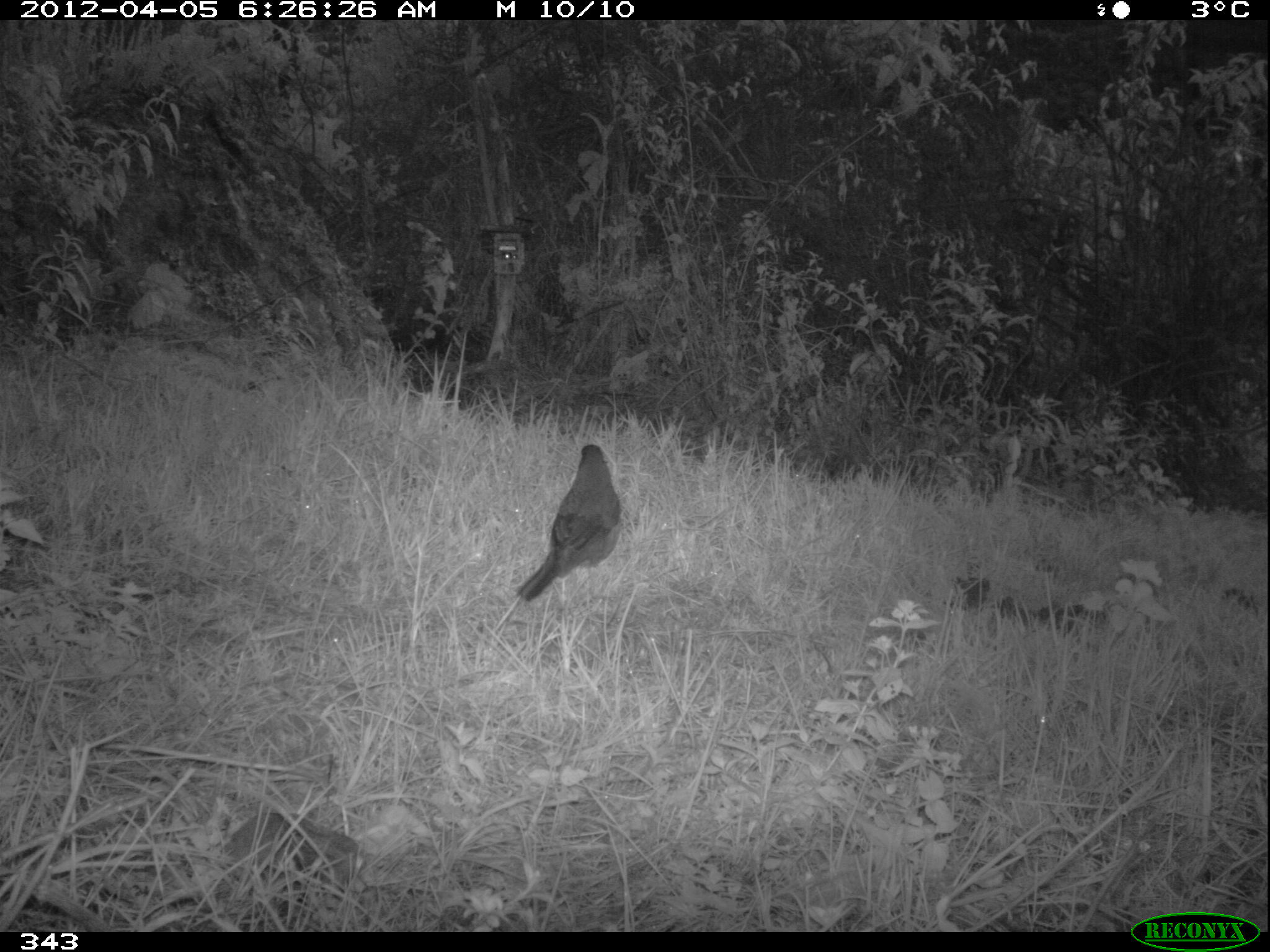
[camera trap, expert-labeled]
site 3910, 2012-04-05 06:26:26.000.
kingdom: Animalia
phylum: Chordata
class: Aves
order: Passeriformes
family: Turdidae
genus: Turdus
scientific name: Turdus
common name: true thrushes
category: turdus sp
Turdus sp (true thrushes) (Turdus).